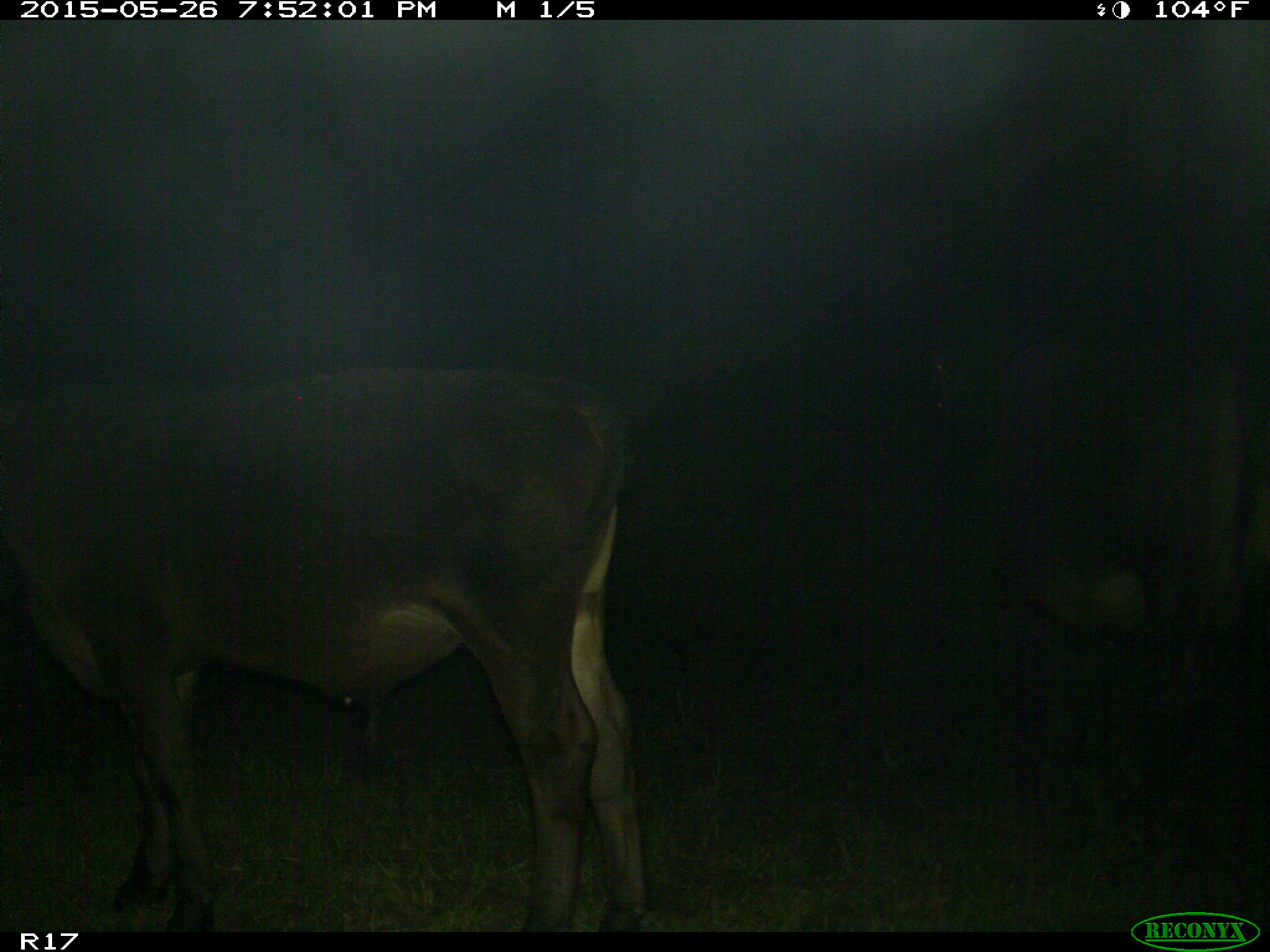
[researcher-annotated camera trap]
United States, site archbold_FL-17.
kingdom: Animalia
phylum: Chordata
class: Mammalia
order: Artiodactyla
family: Bovidae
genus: Bos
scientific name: Bos taurus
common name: domestic cow